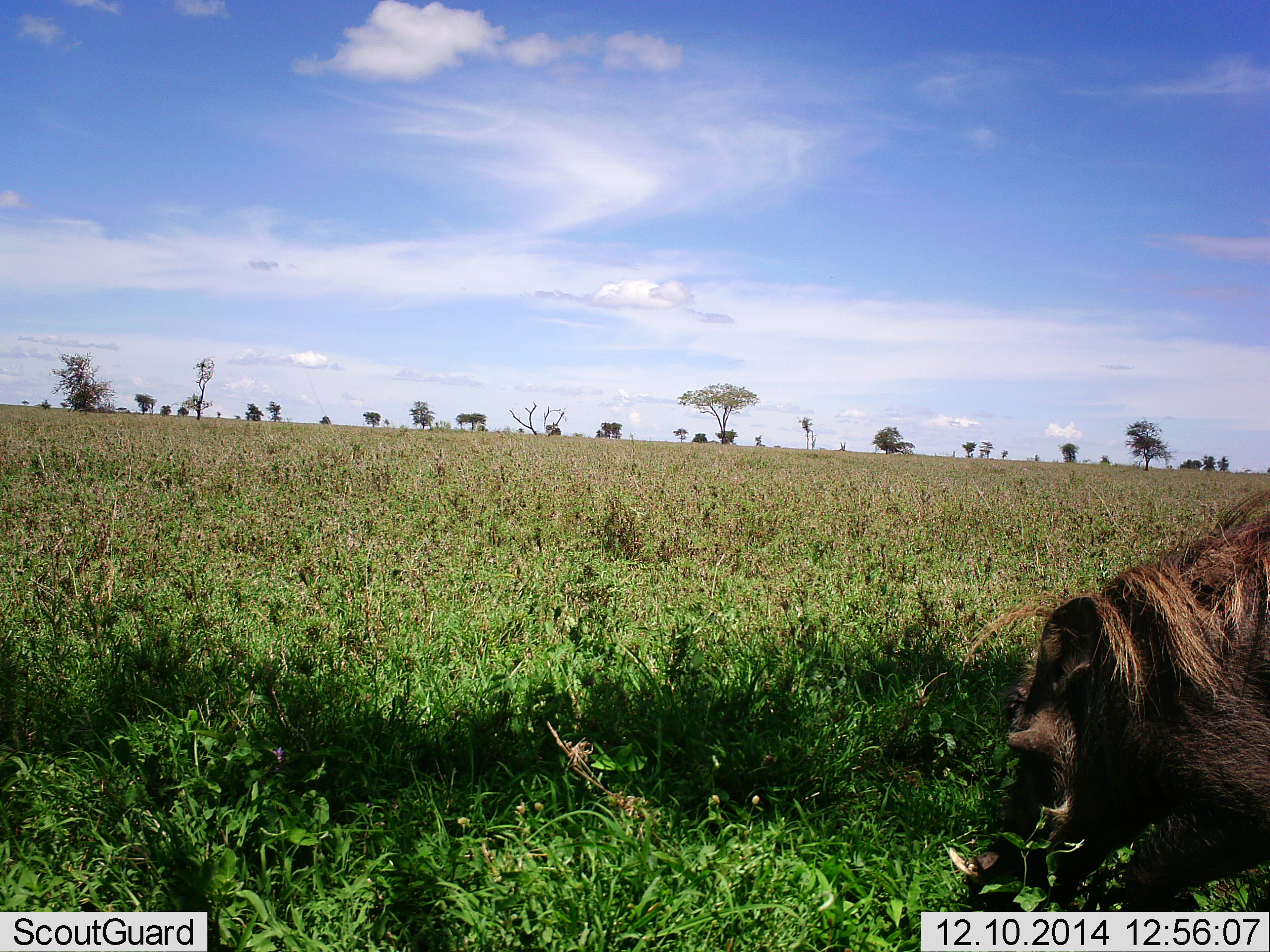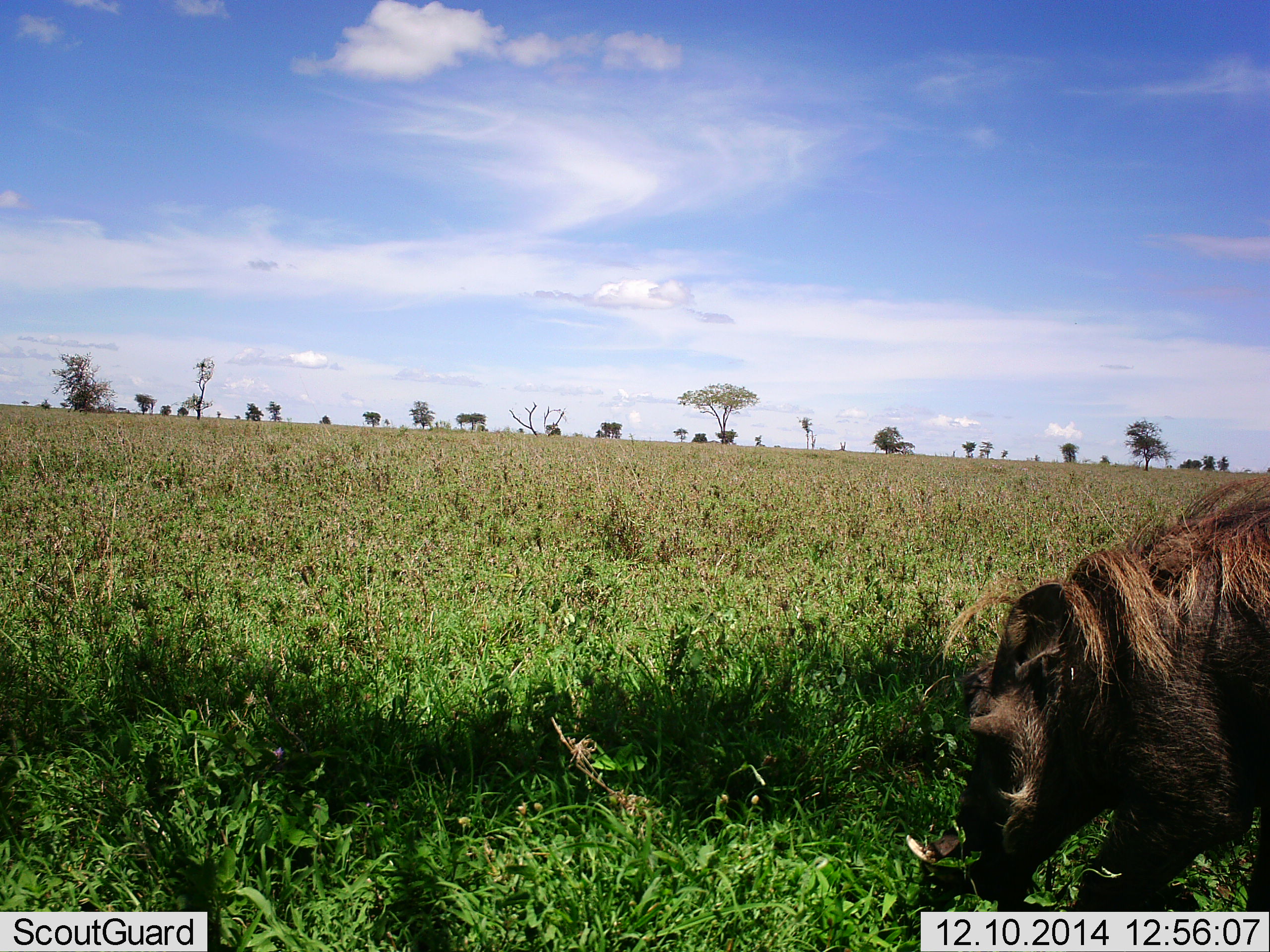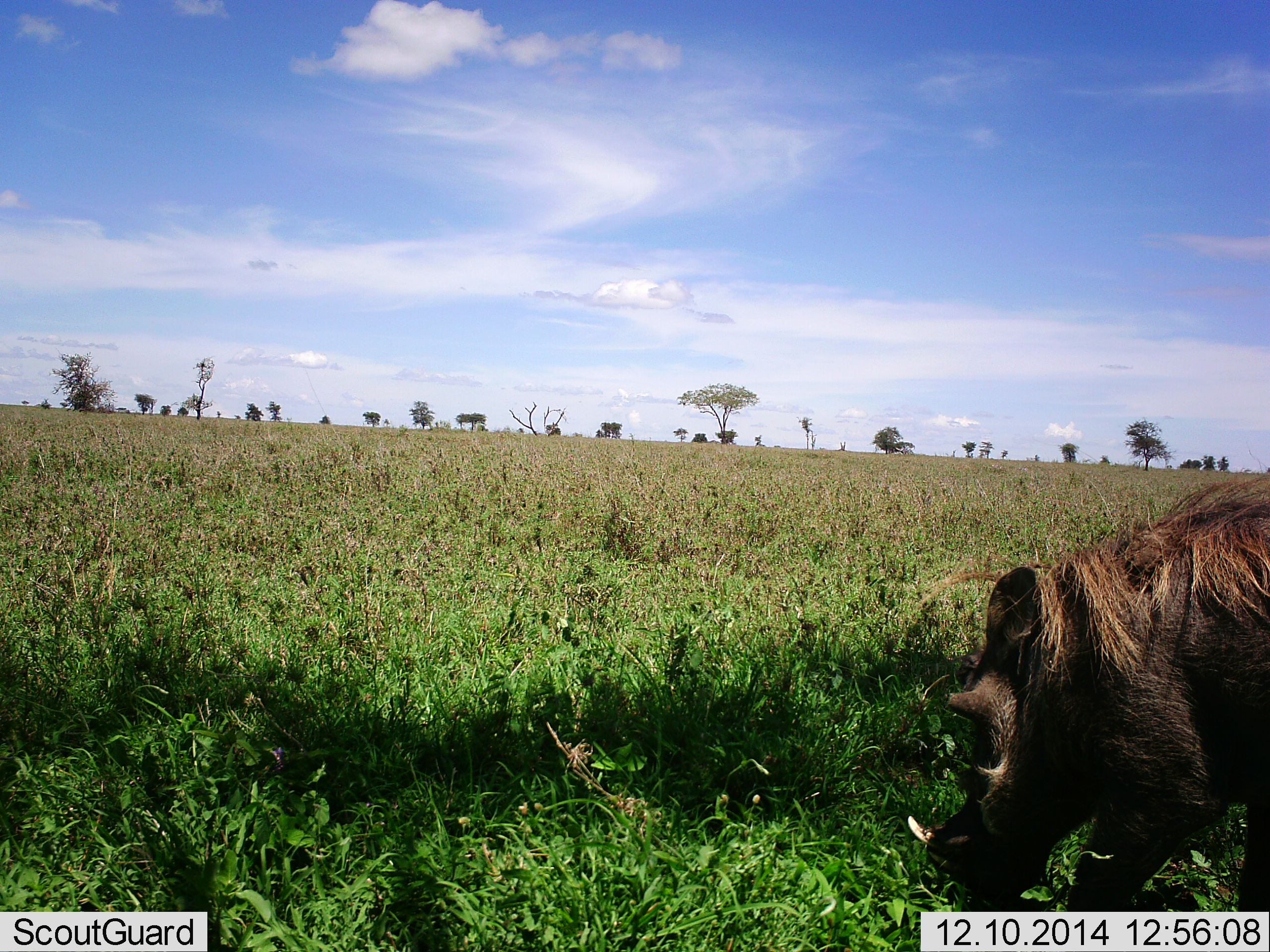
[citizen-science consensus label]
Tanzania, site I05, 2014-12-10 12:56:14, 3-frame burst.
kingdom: Animalia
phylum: Chordata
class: Mammalia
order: Artiodactyla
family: Suidae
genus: Phacochoerus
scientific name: Phacochoerus africanus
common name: warthog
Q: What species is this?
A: Warthog (Phacochoerus africanus).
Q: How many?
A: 1.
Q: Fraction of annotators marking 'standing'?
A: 10%.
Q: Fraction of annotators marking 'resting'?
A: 0%.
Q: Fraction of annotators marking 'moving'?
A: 50%.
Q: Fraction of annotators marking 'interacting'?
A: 0%.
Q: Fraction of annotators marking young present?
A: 0%.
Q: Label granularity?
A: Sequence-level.